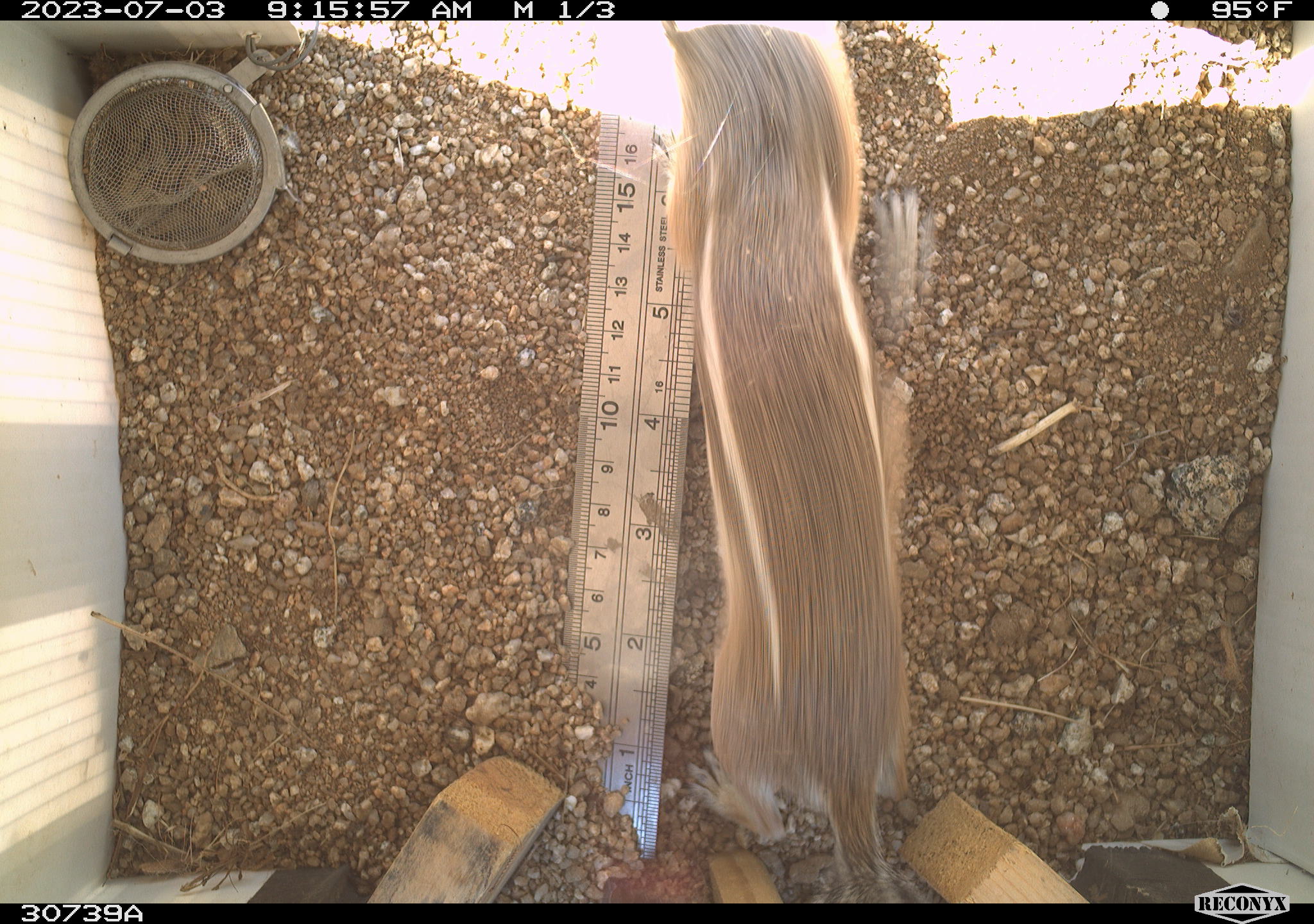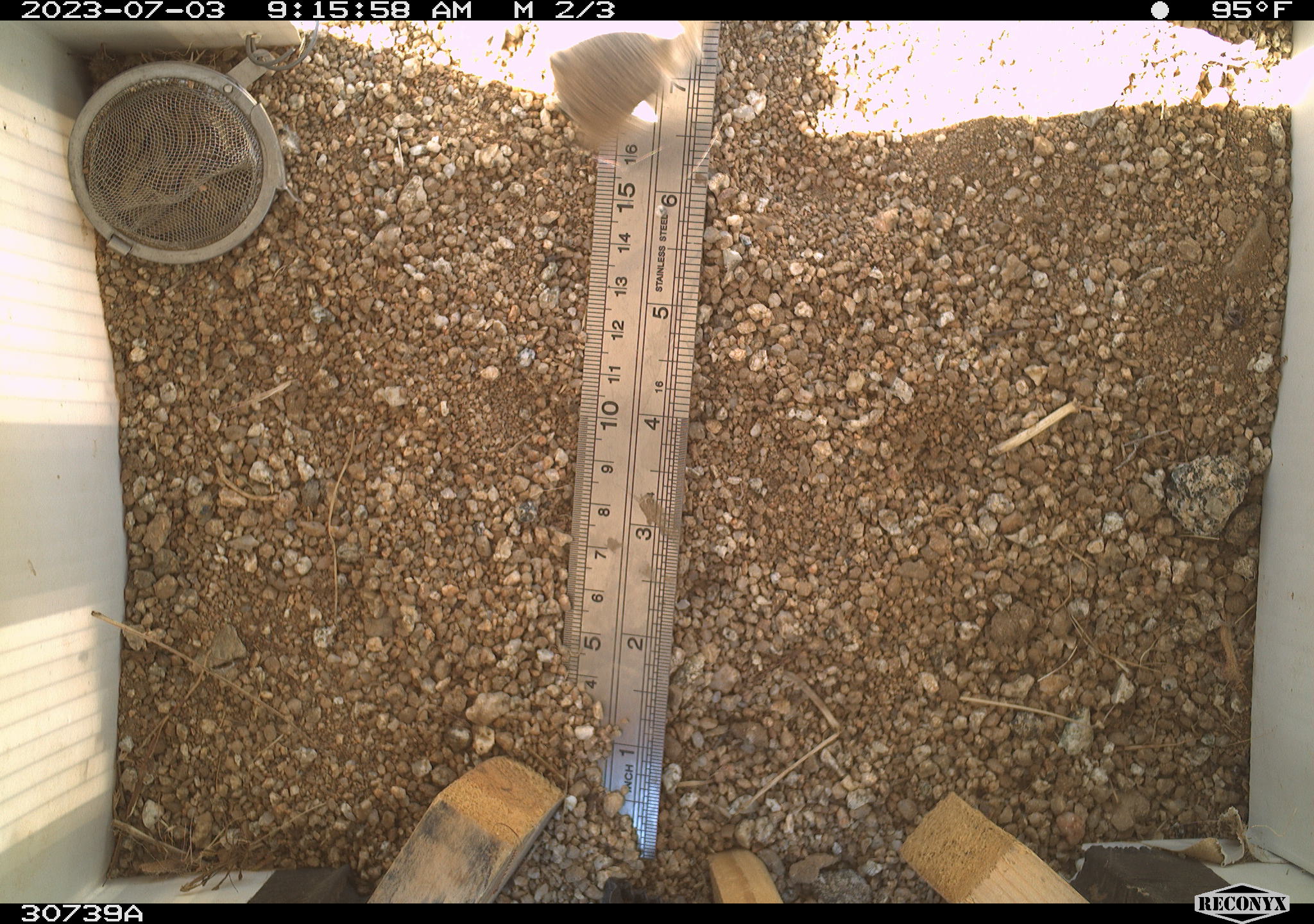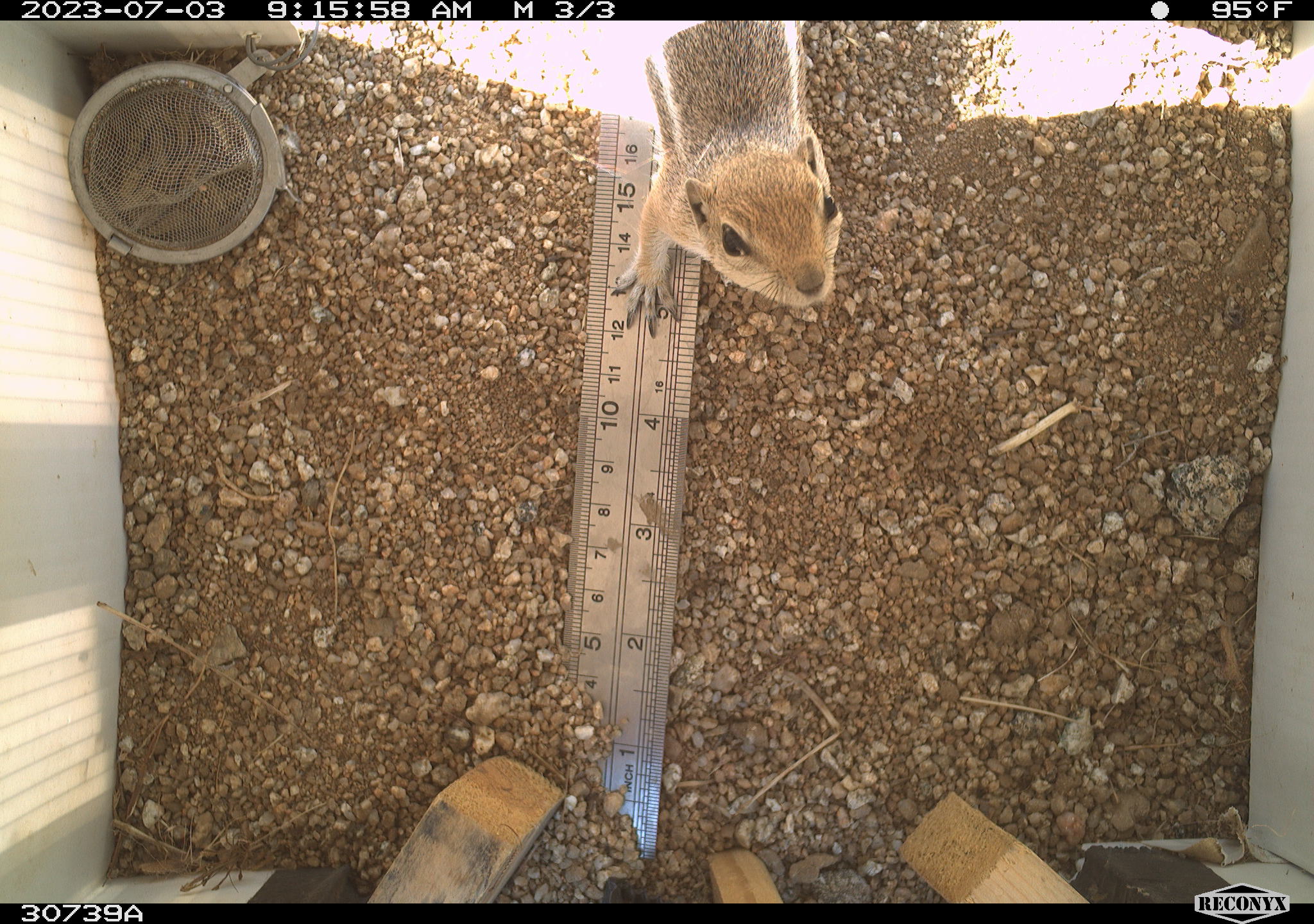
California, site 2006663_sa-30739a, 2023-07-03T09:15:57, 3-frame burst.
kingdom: Animalia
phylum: Chordata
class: Mammalia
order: Rodentia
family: Sciuridae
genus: Ammospermophilus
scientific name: Ammospermophilus leucurus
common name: white-tailed antelope squirrel